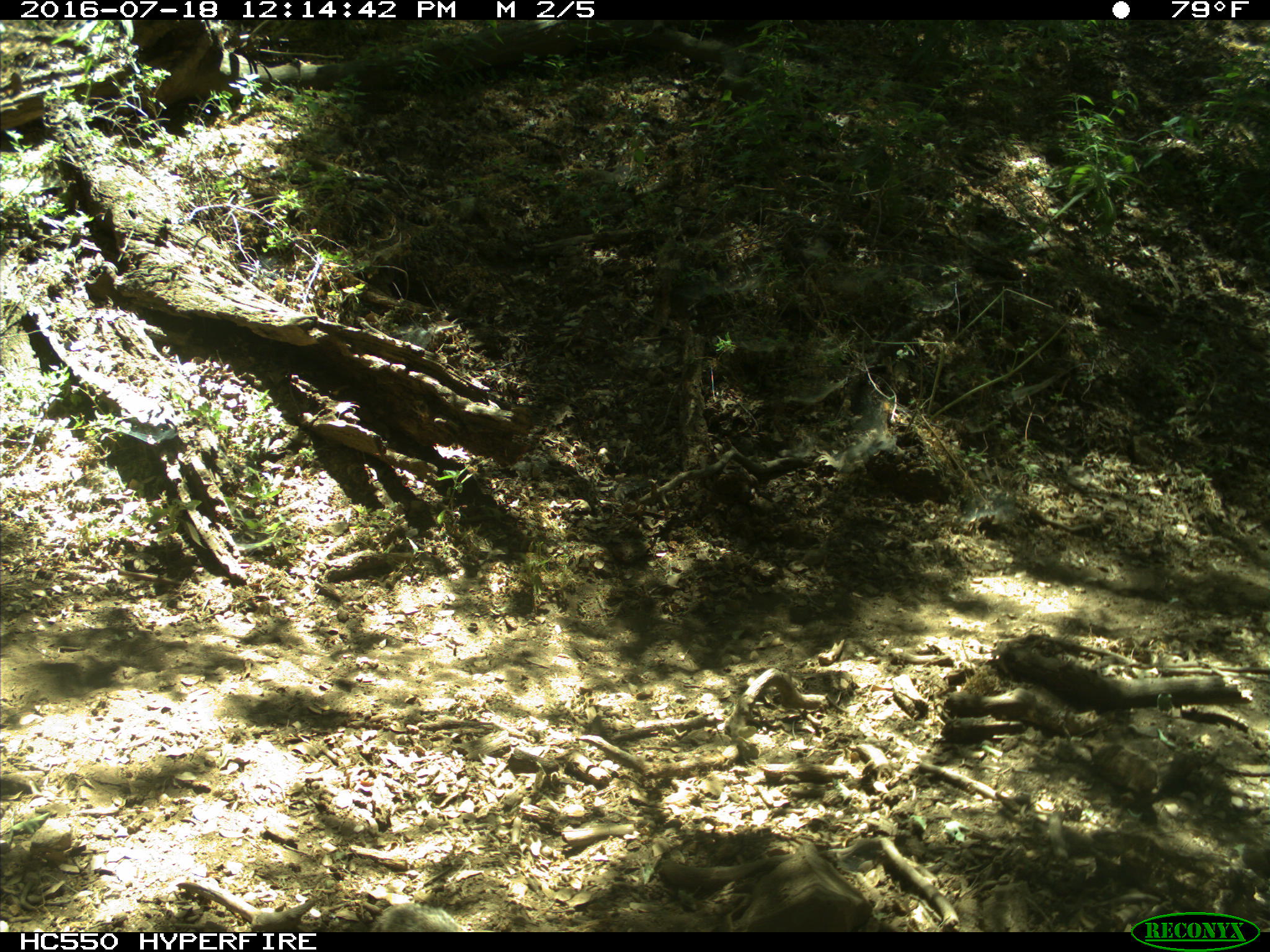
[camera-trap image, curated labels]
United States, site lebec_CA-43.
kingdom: Animalia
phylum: Chordata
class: Mammalia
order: Rodentia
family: Sciuridae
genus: Otospermophilus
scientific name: Otospermophilus beecheyi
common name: california ground squirrel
Otospermophilus beecheyi (california ground squirrel).